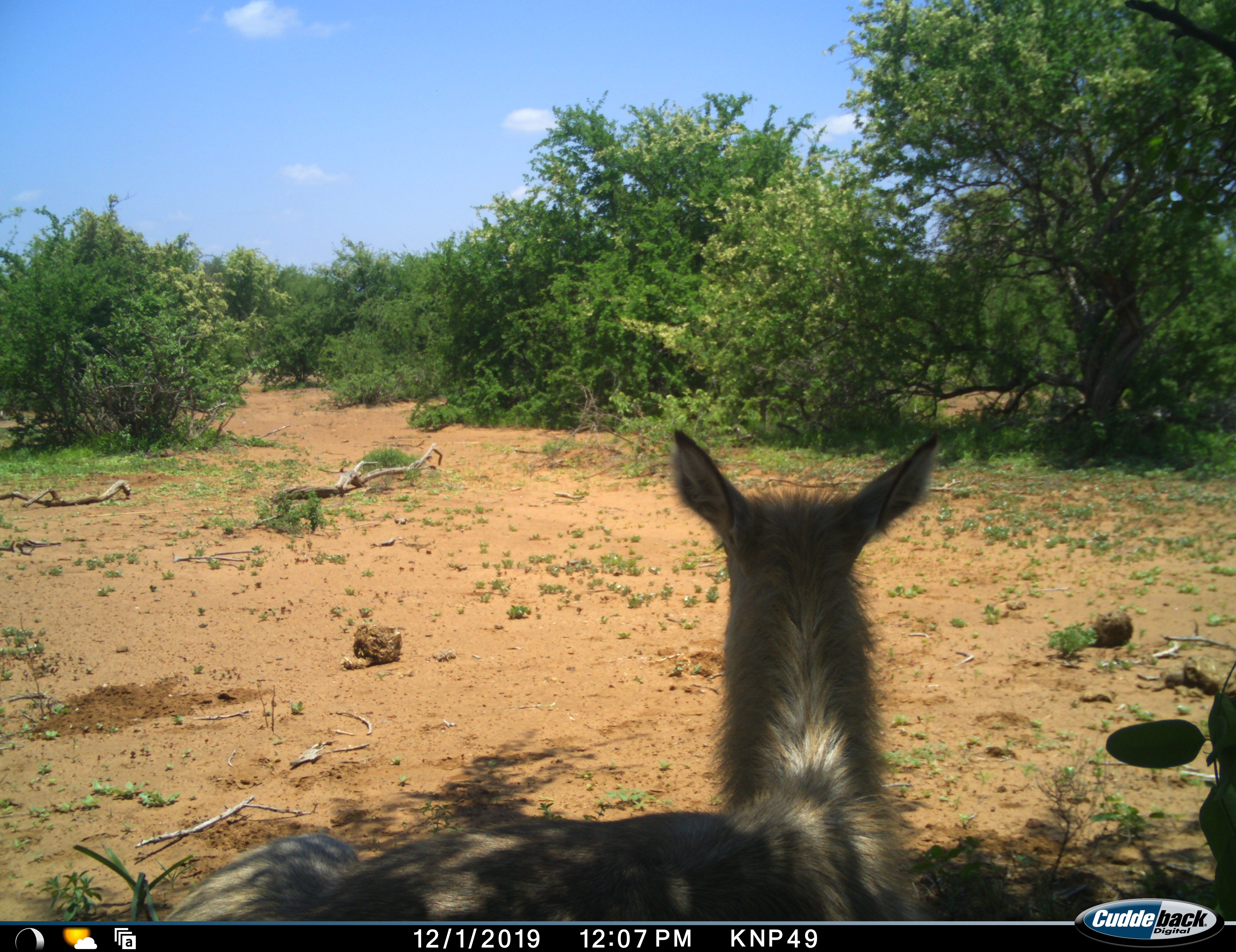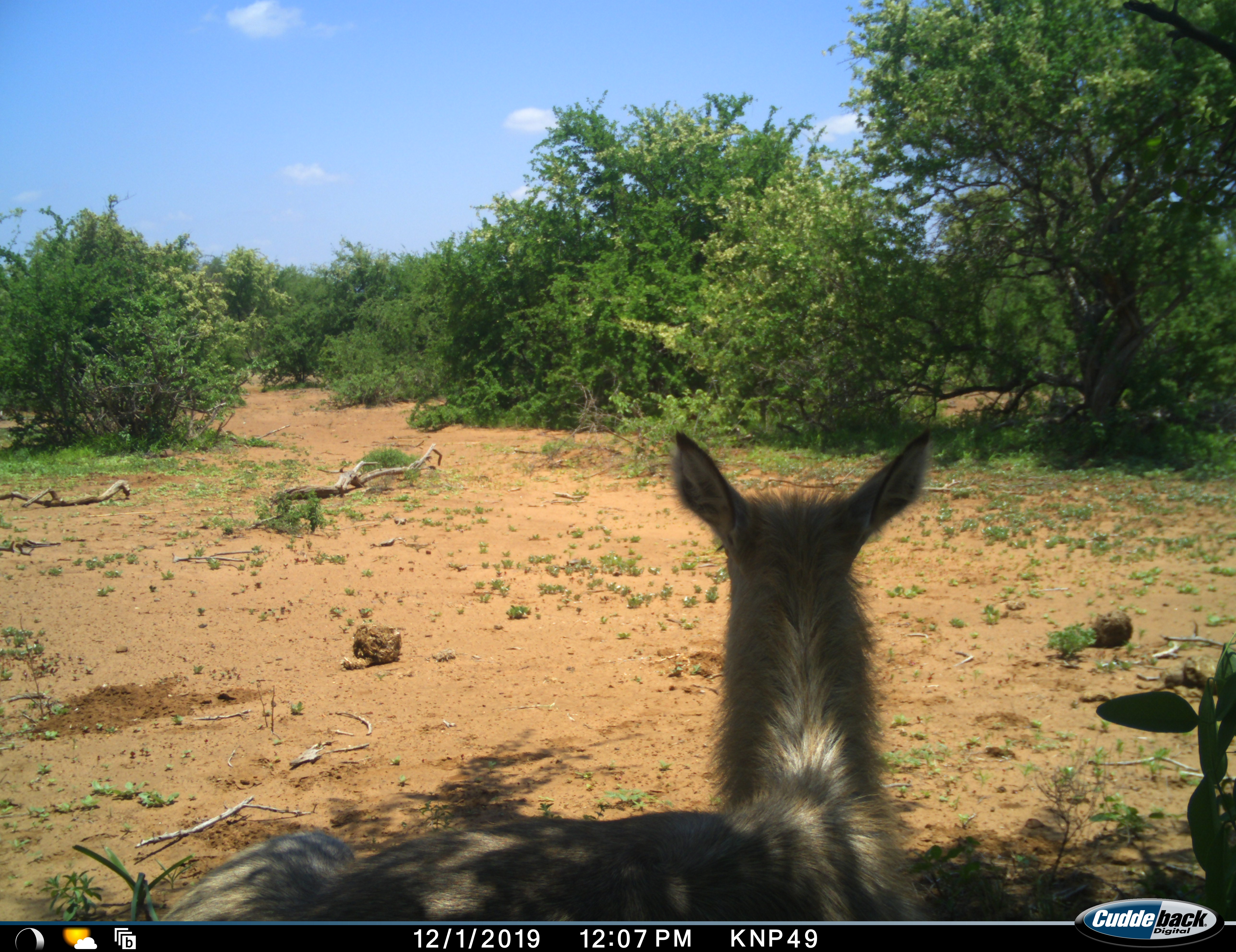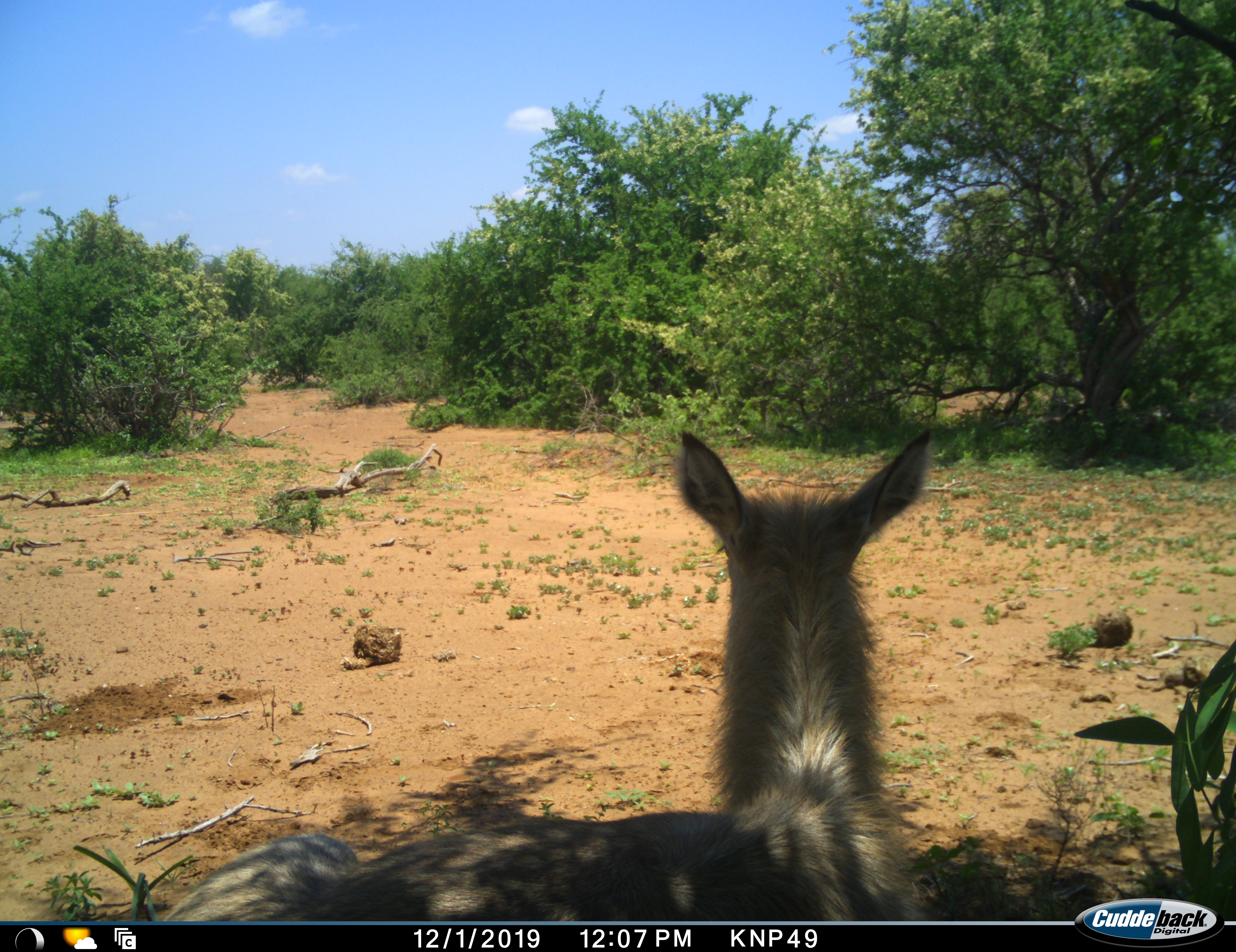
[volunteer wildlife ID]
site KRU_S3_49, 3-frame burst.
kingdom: Animalia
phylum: Chordata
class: Mammalia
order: Artiodactyla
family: Bovidae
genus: Kobus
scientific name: Kobus ellipsiprymnus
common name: waterbuck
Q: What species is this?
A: Waterbuck (Kobus ellipsiprymnus).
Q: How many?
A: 1.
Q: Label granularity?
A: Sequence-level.